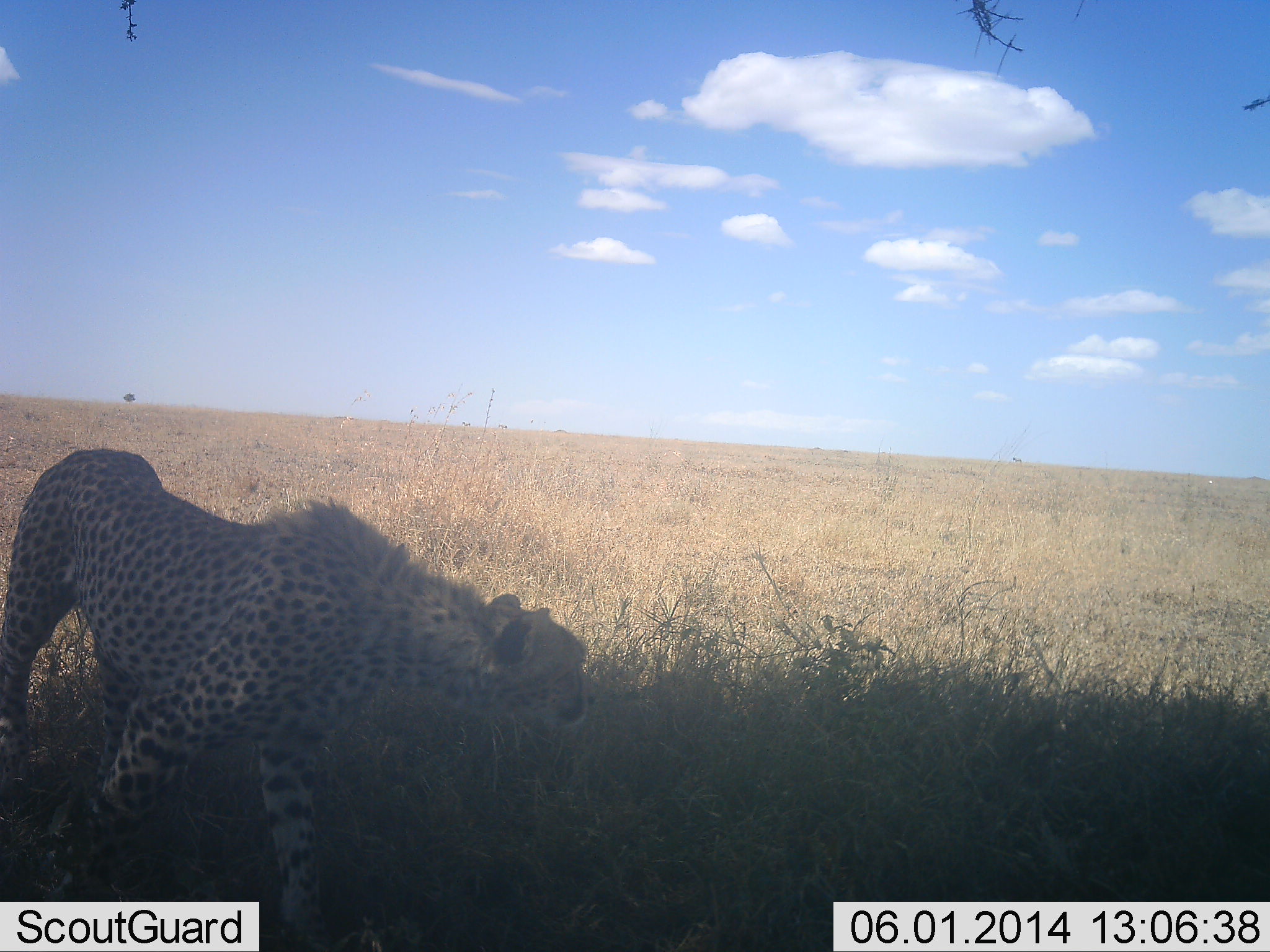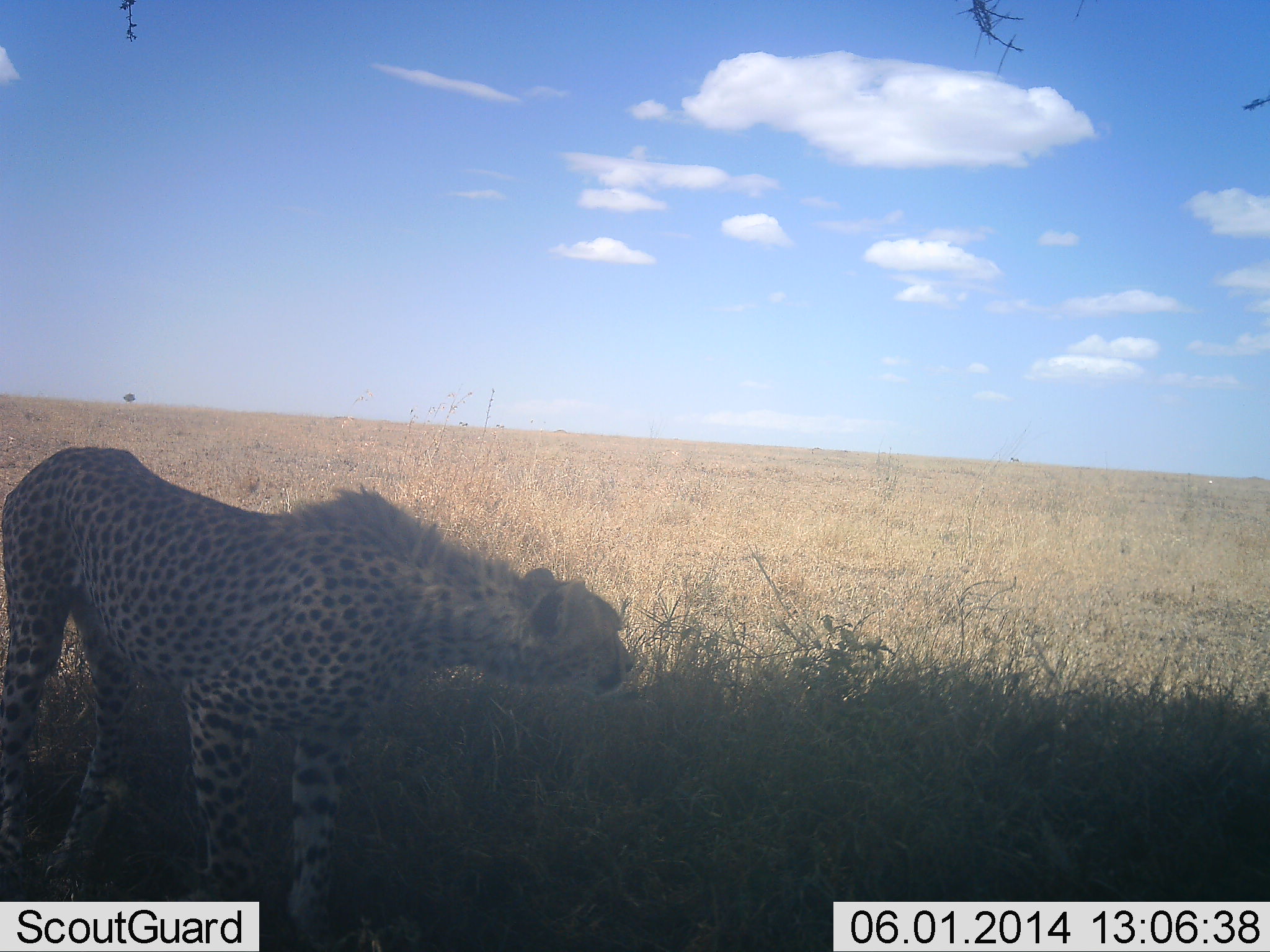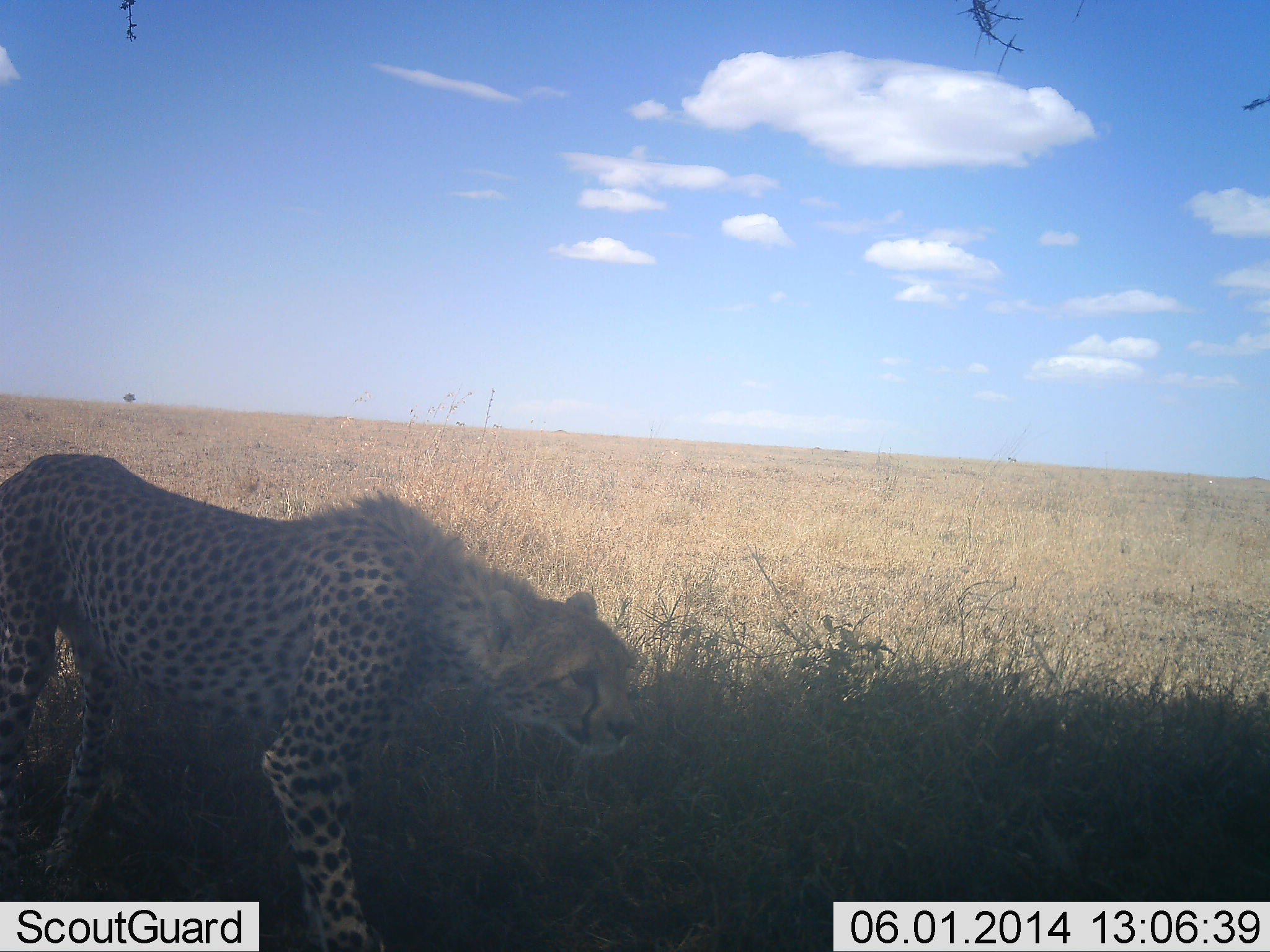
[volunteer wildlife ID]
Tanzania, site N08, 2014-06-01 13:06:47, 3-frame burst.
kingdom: Animalia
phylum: Chordata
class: Mammalia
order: Carnivora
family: Felidae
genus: Acinonyx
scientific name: Acinonyx jubatus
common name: cheetah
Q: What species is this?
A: Cheetah (Acinonyx jubatus).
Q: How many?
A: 1.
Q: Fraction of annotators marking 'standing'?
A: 73%.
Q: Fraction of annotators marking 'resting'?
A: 0%.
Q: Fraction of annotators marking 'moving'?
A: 36%.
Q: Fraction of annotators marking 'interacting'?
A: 0%.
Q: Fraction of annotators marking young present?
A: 0%.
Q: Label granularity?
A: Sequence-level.